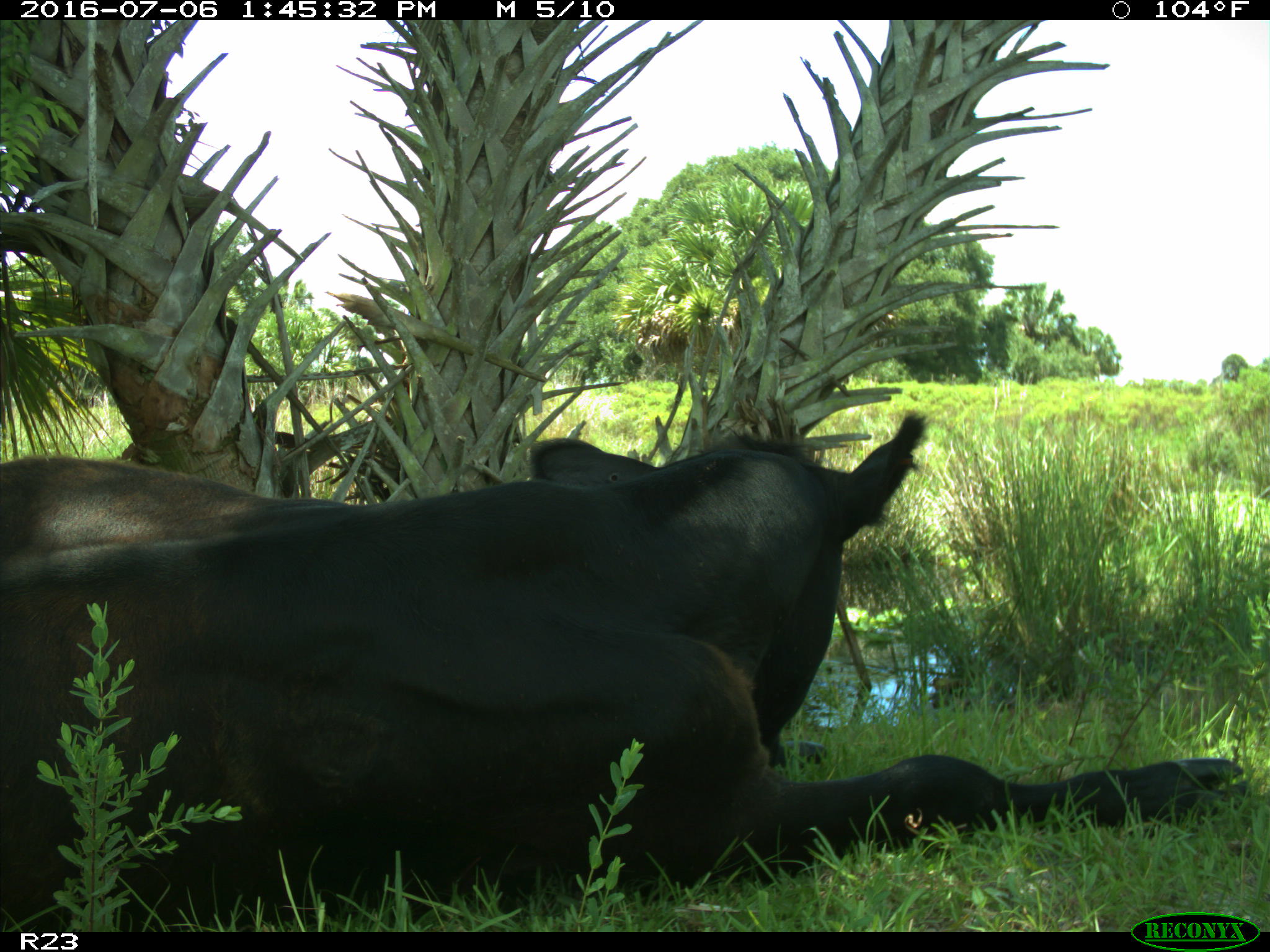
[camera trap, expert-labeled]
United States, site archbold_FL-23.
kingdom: Animalia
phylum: Chordata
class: Mammalia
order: Artiodactyla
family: Bovidae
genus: Bos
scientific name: Bos taurus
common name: domestic cow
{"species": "Bos taurus (domestic cow)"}